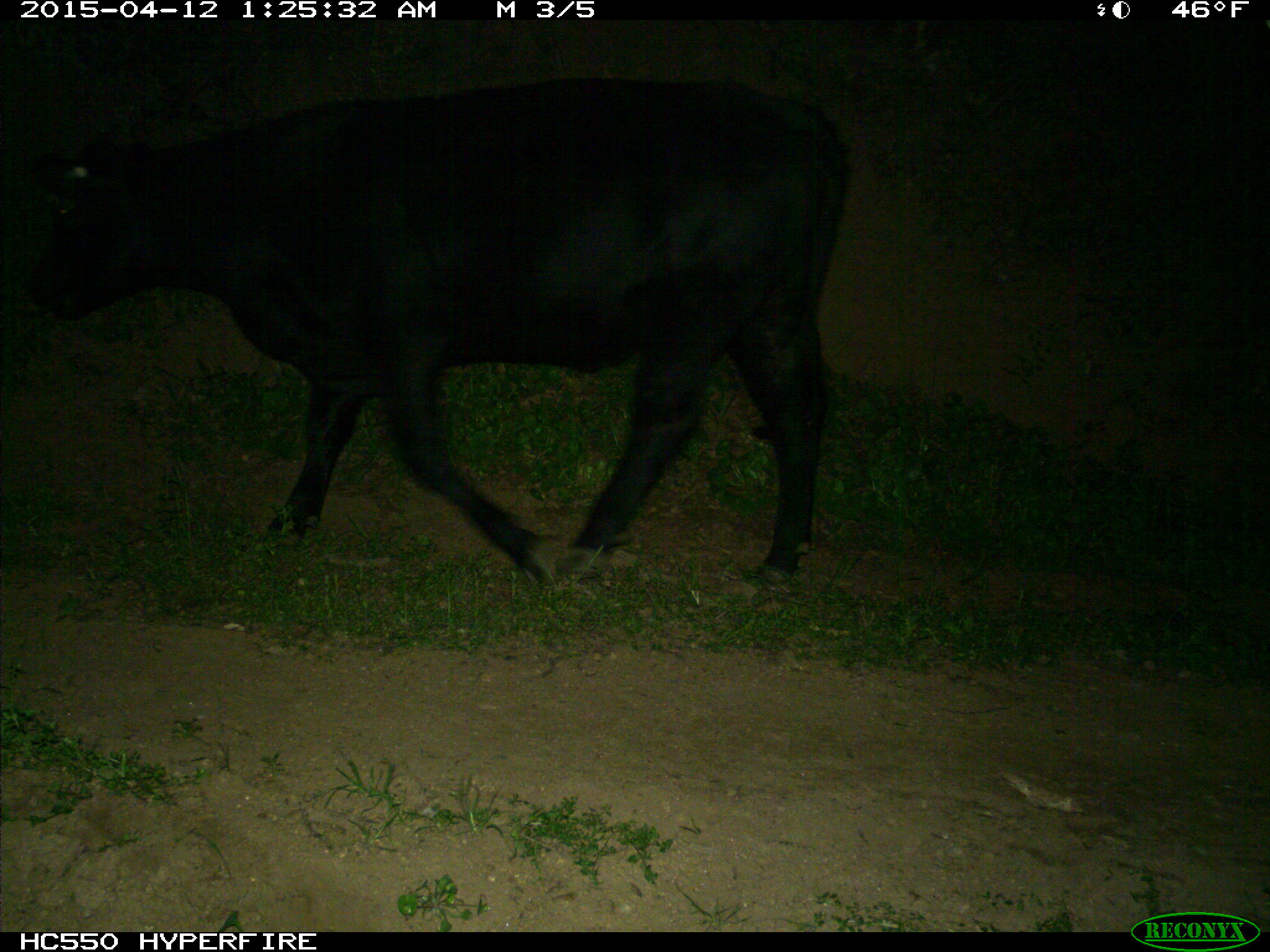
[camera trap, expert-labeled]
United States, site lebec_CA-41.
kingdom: Animalia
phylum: Chordata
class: Mammalia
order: Artiodactyla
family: Bovidae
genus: Bos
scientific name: Bos taurus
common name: domestic cow